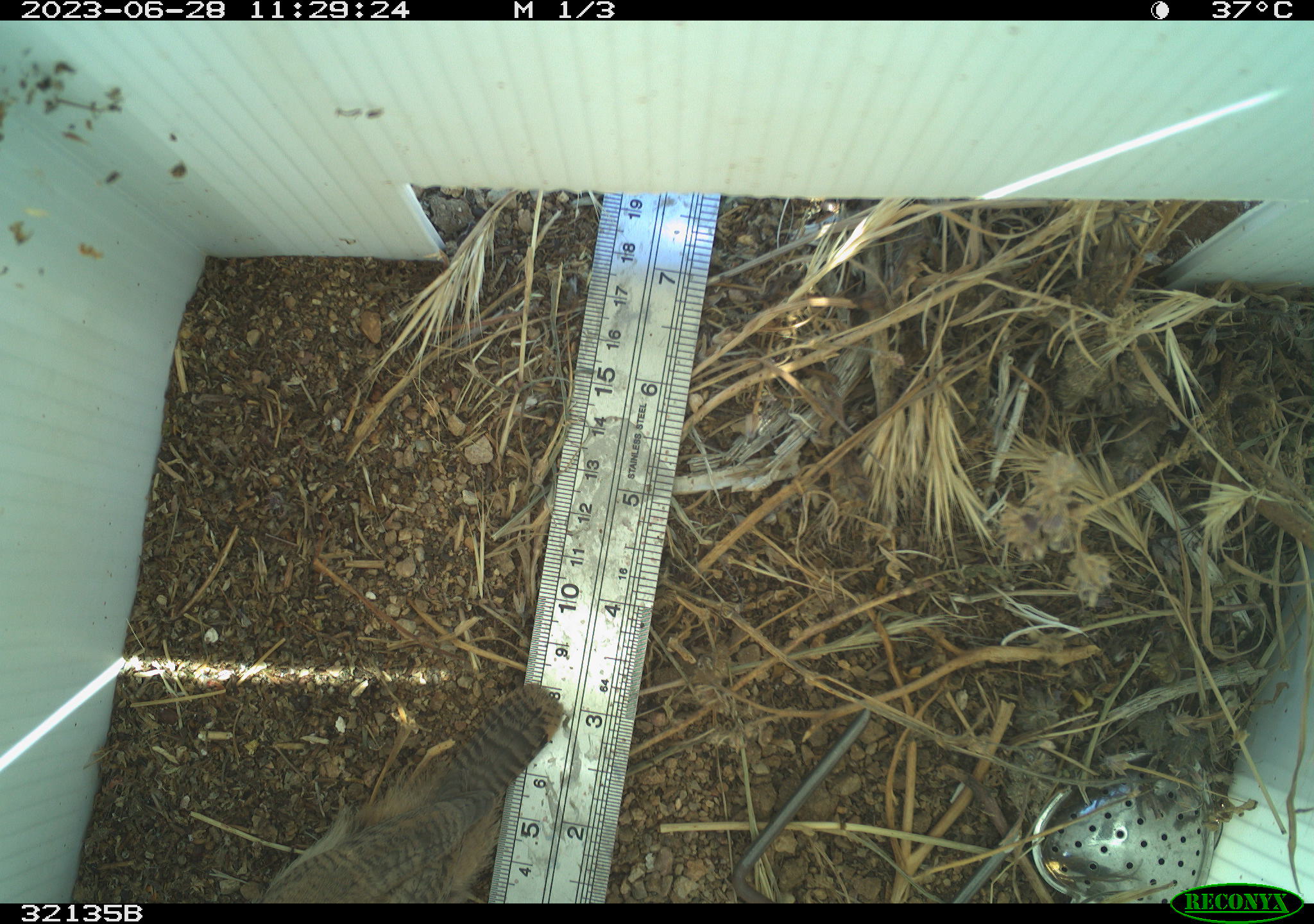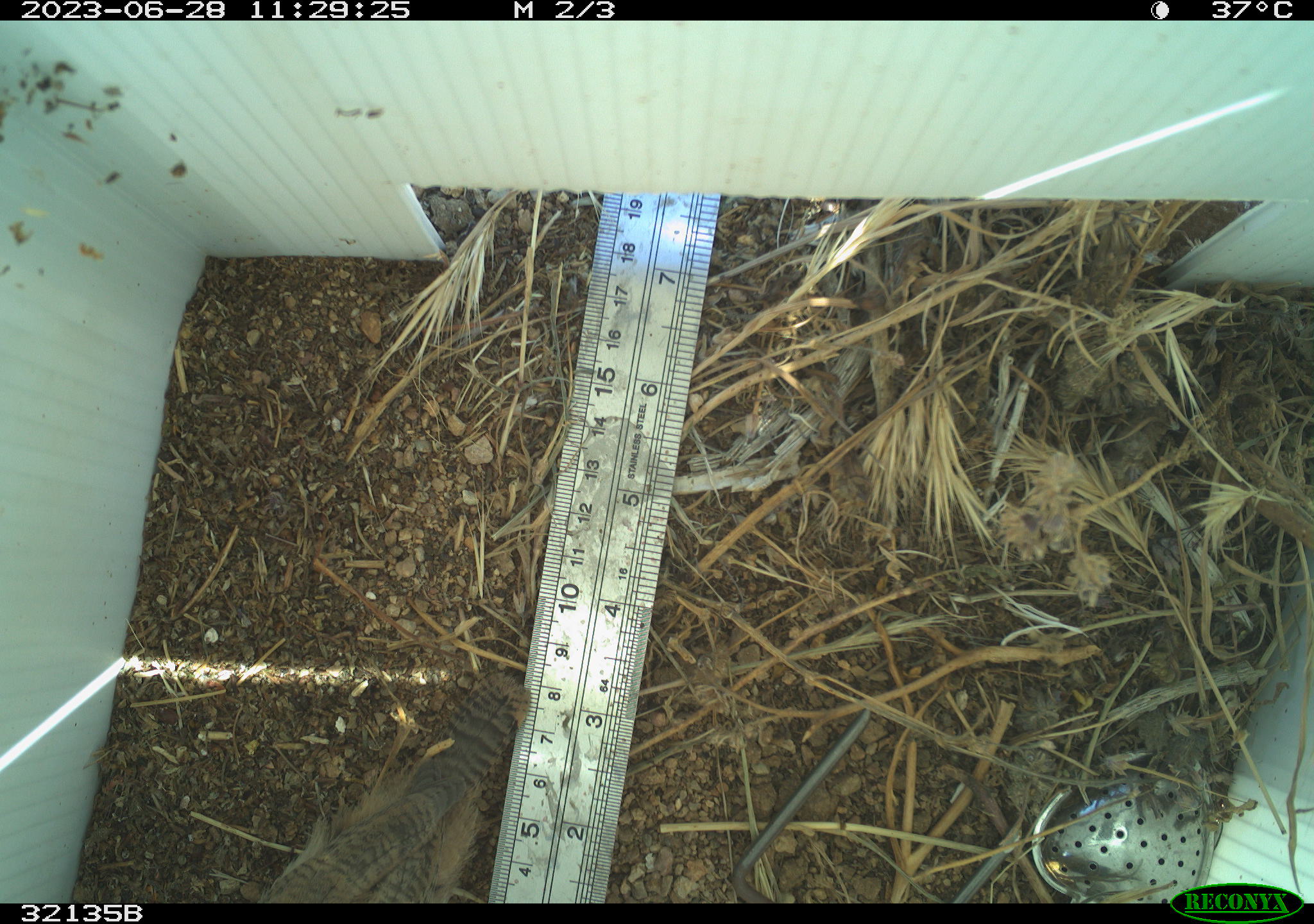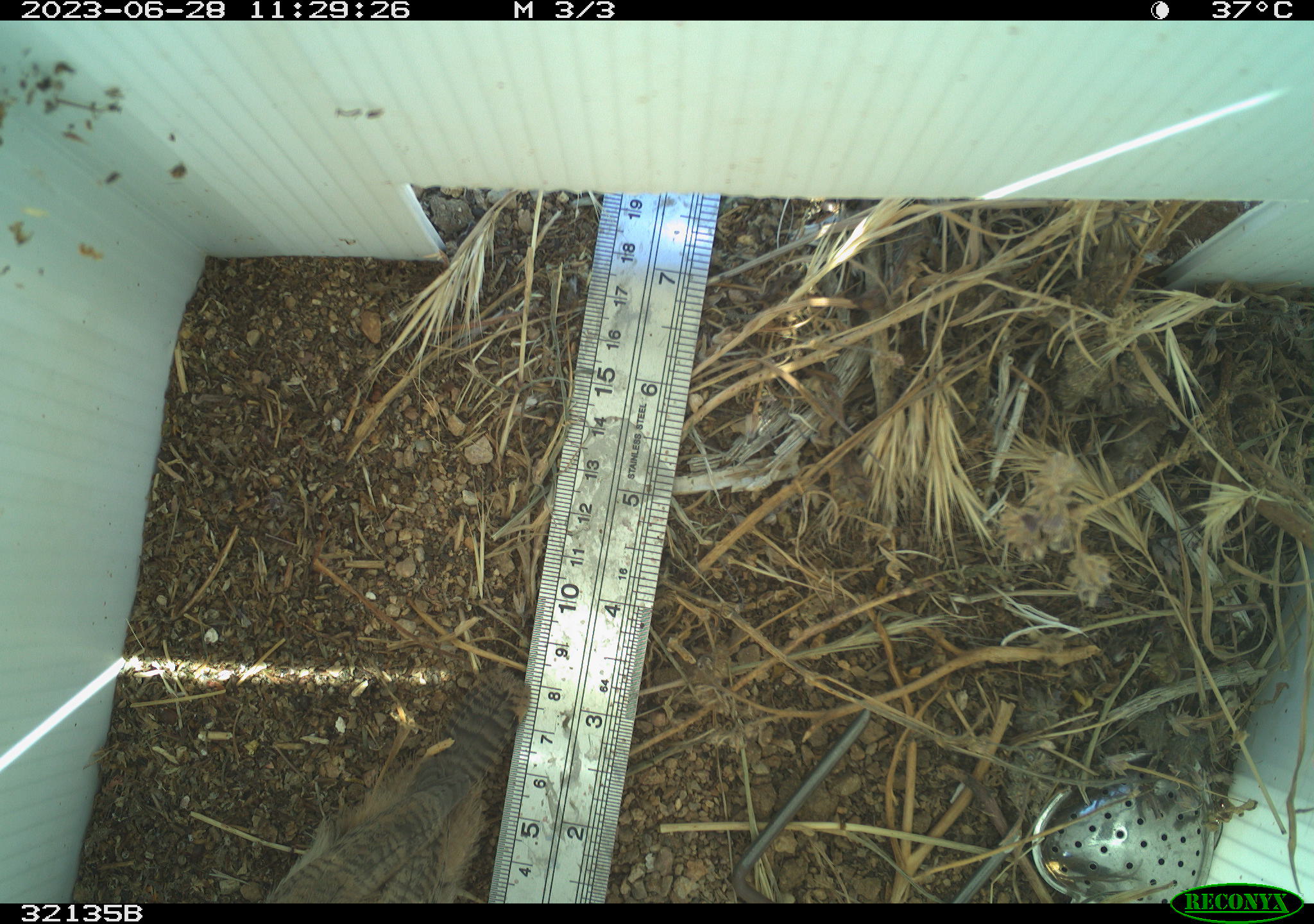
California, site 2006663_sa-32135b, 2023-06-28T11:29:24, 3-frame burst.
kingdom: Animalia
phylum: Chordata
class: Aves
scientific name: Aves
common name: bird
Bird (Aves).